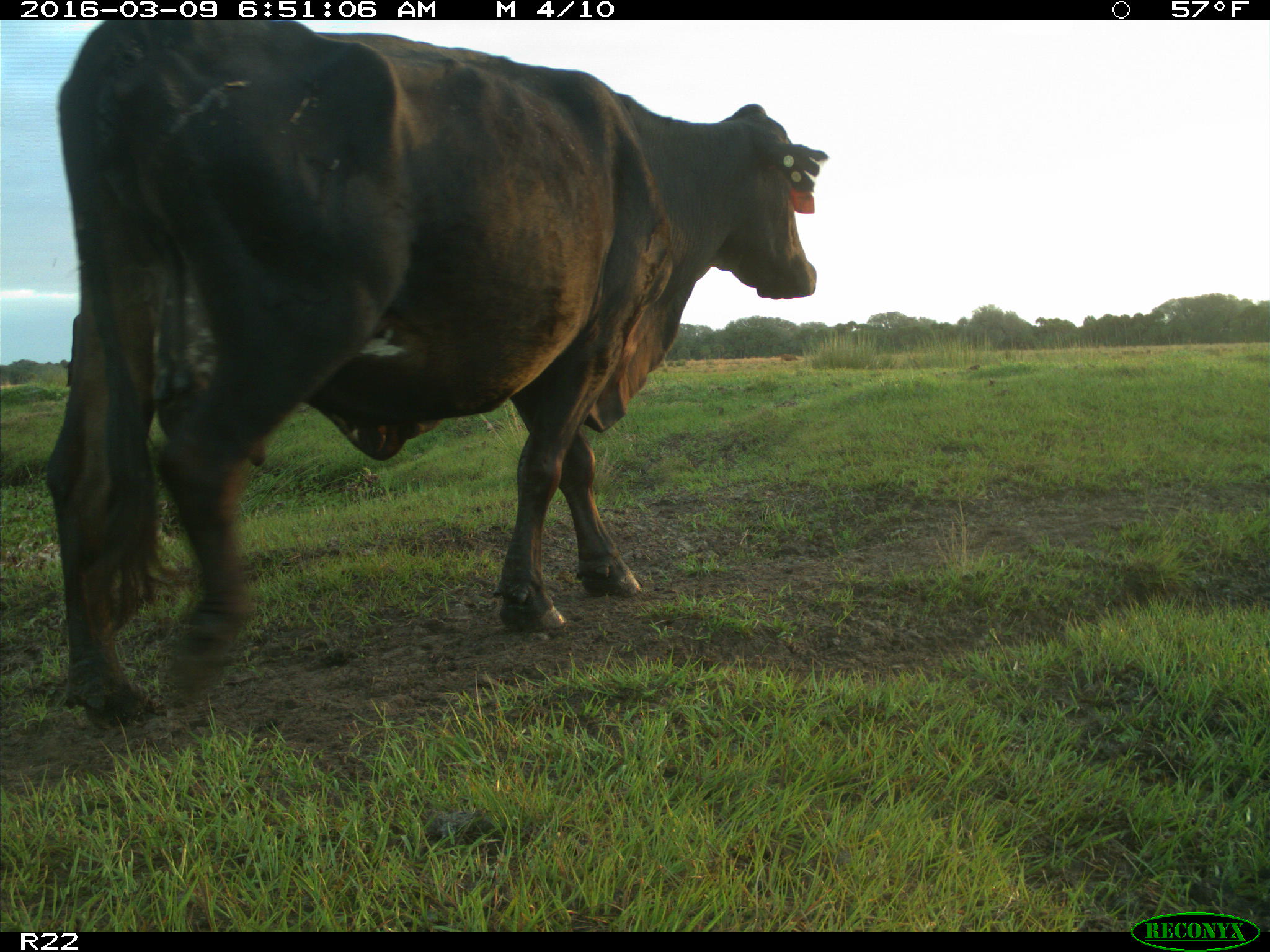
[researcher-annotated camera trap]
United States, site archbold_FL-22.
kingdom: Animalia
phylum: Chordata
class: Mammalia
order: Artiodactyla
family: Bovidae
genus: Bos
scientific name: Bos taurus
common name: domestic cow